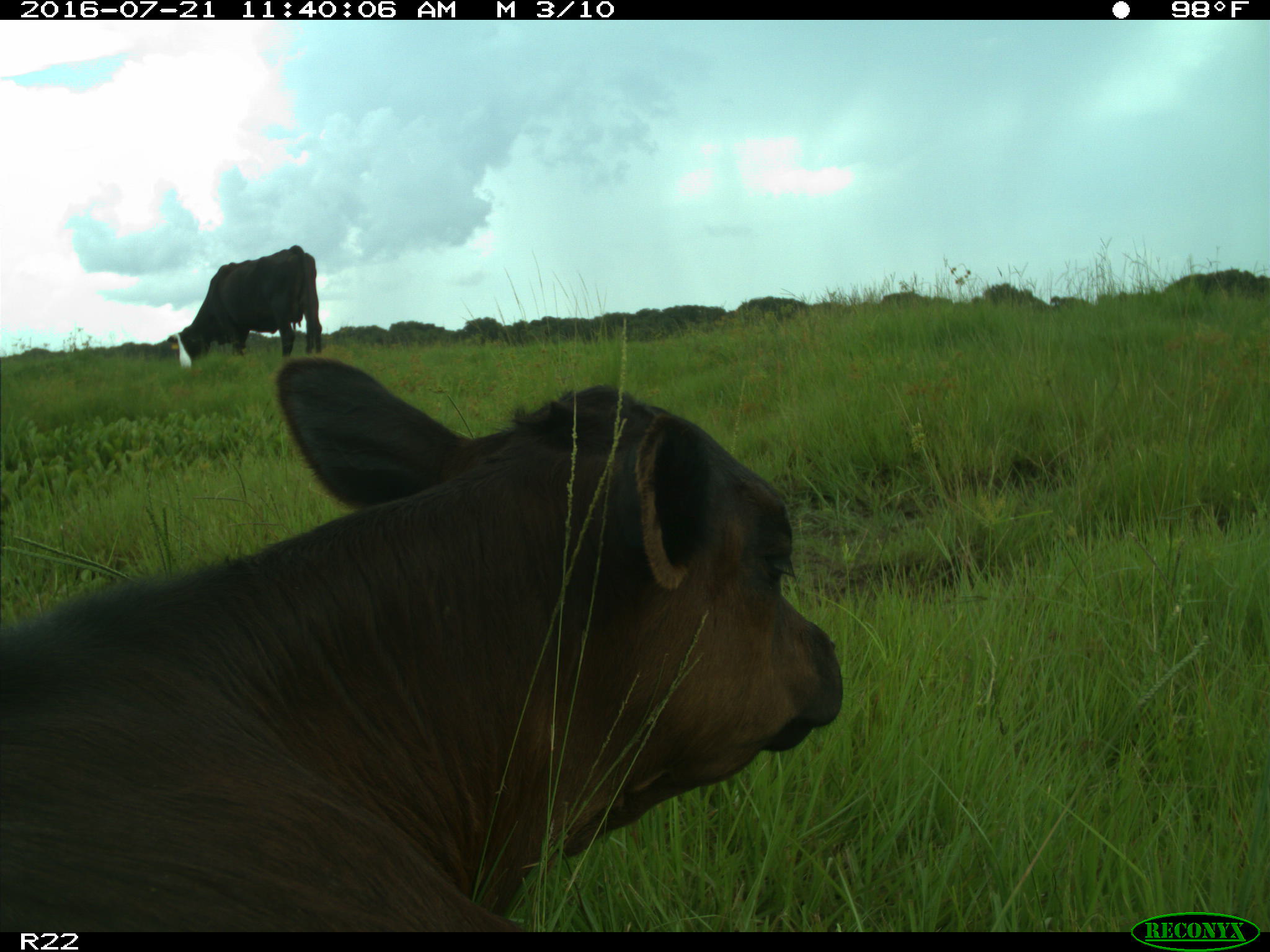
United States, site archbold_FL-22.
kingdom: Animalia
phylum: Chordata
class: Mammalia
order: Artiodactyla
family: Bovidae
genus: Bos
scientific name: Bos taurus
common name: domestic cow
Bos taurus (domestic cow).